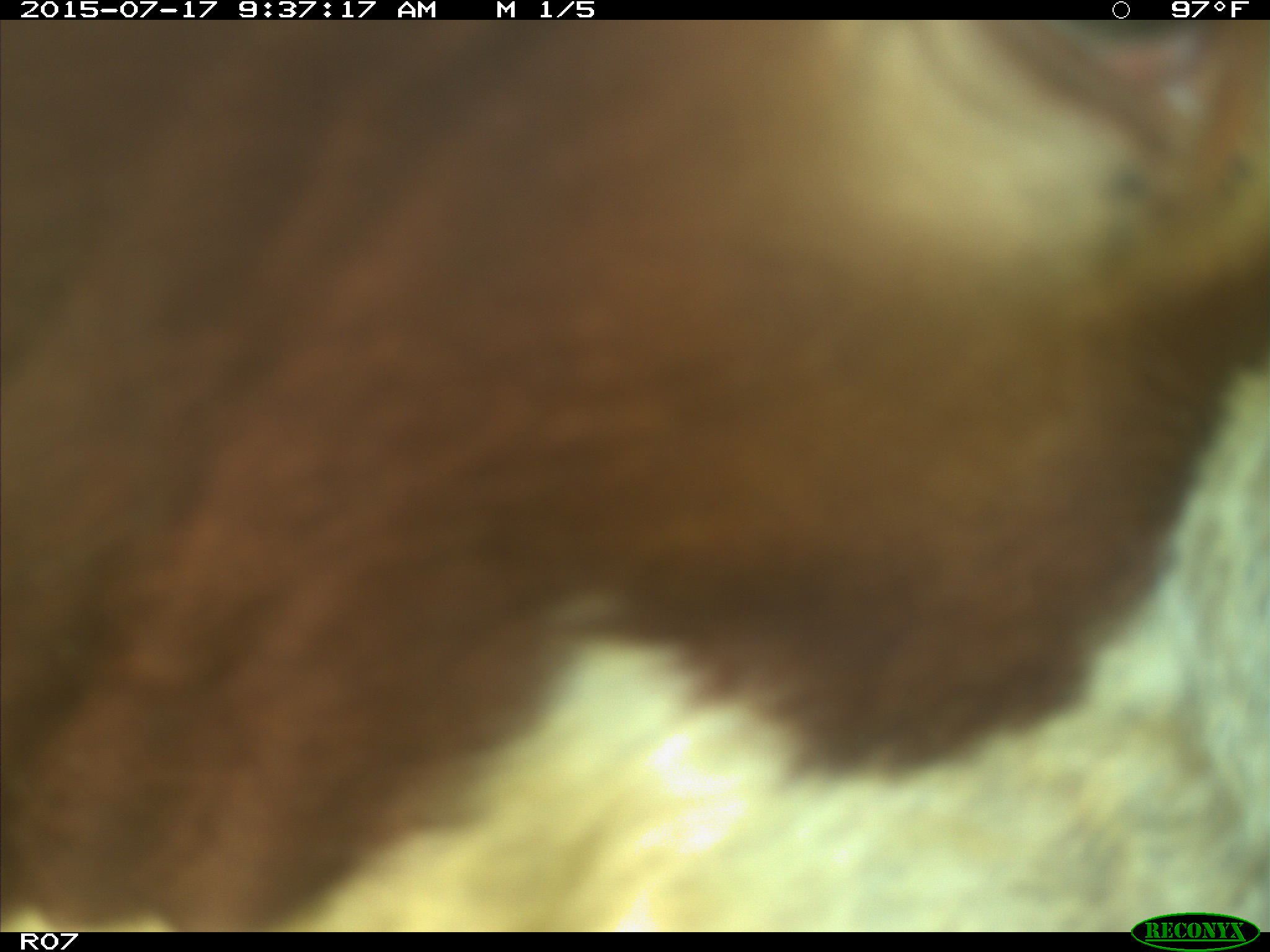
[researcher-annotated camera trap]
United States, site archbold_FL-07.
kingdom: Animalia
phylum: Chordata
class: Mammalia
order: Artiodactyla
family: Bovidae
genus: Bos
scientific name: Bos taurus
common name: domestic cow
Bos taurus (domestic cow).